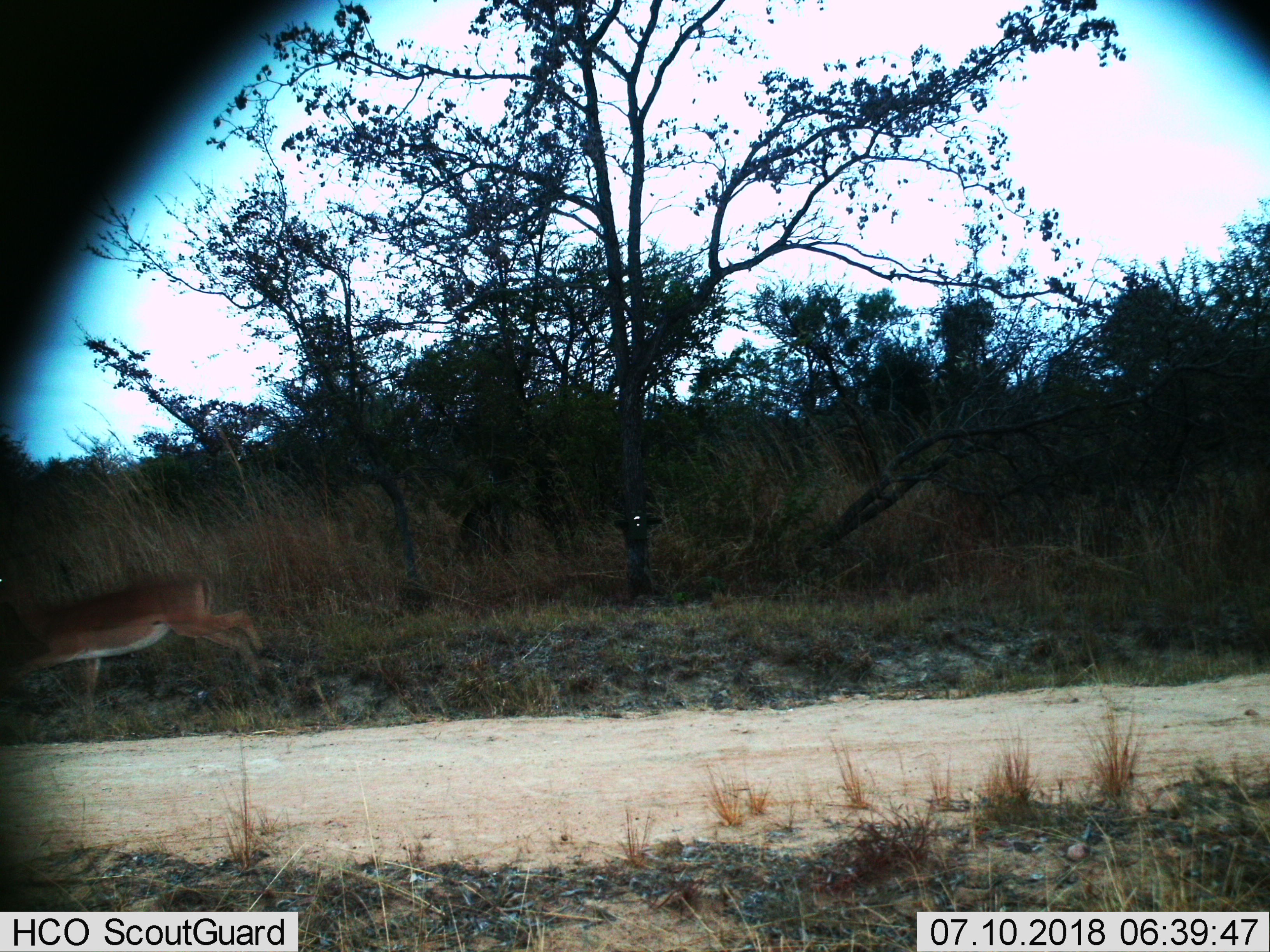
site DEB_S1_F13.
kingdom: Animalia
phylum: Chordata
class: Mammalia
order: Artiodactyla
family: Bovidae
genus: Aepyceros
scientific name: Aepyceros melampus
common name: impala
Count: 1.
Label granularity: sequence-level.